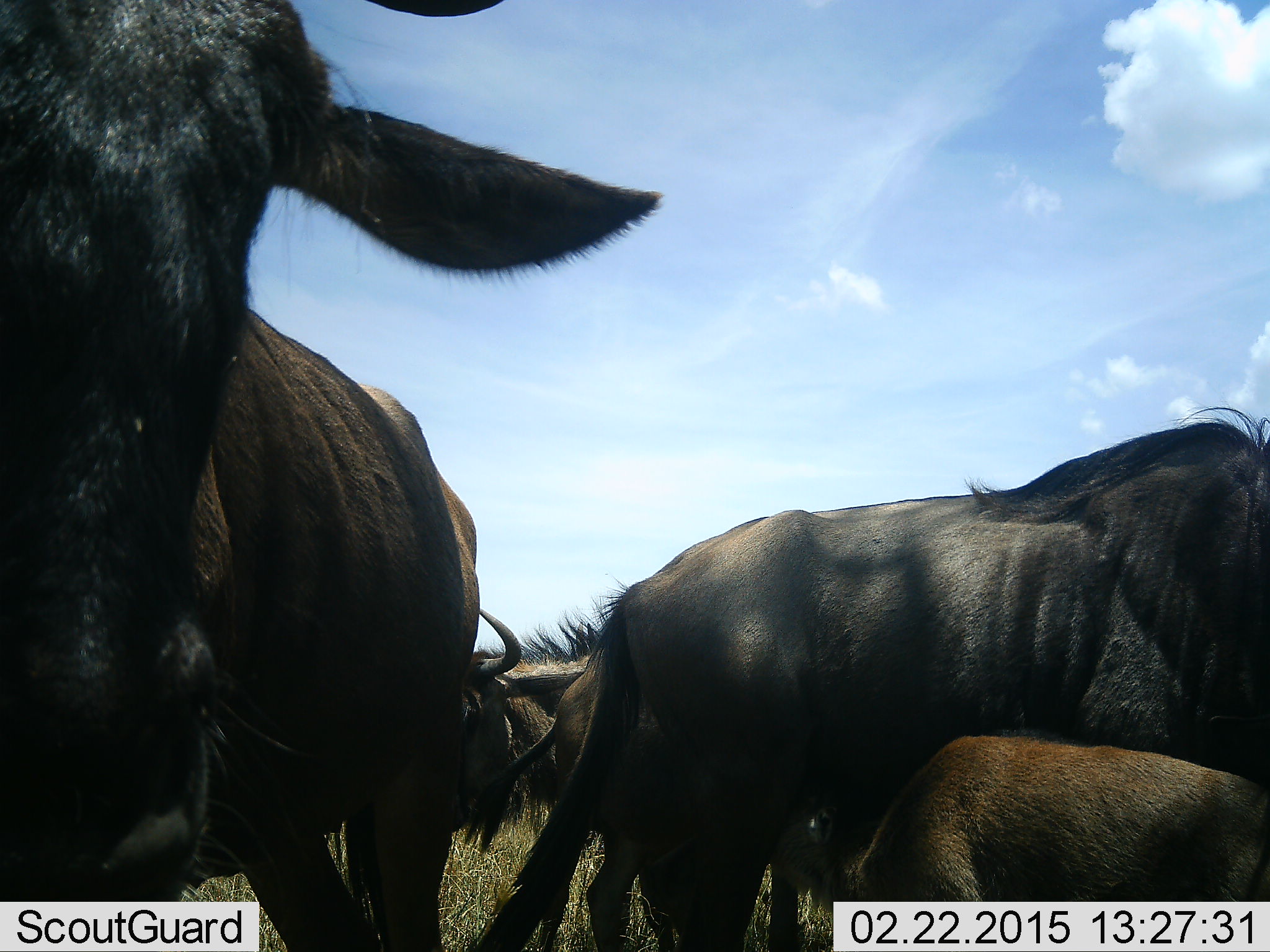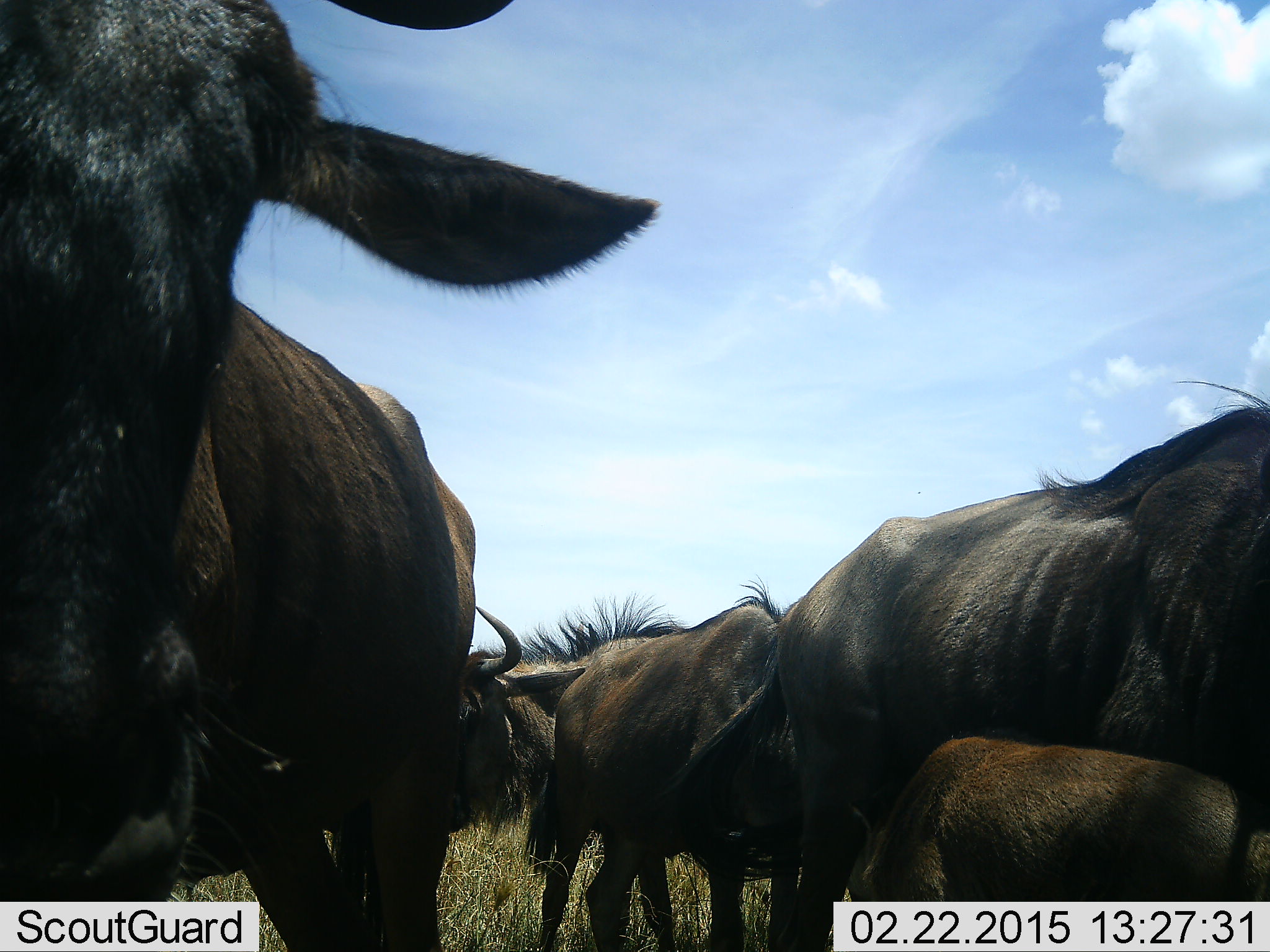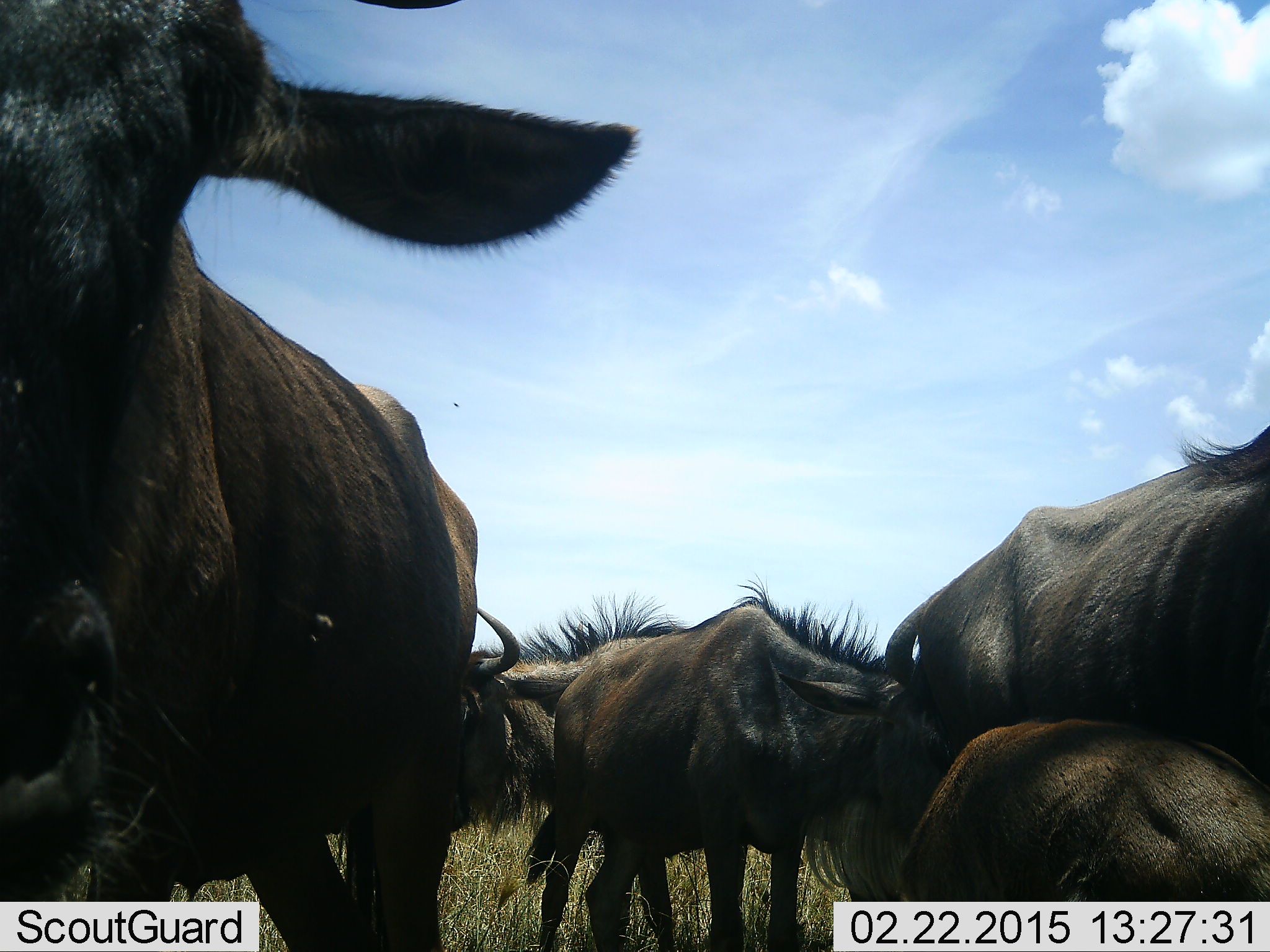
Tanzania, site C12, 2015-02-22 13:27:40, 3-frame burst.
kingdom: Animalia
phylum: Chordata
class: Mammalia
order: Artiodactyla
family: Bovidae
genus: Connochaetes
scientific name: Connochaetes taurinus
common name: blue wildebeest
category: wildebeest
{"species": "wildebeest (blue wildebeest) (Connochaetes taurinus)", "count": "6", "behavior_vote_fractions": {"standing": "70%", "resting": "0%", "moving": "40%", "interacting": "10%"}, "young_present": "60%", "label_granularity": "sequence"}